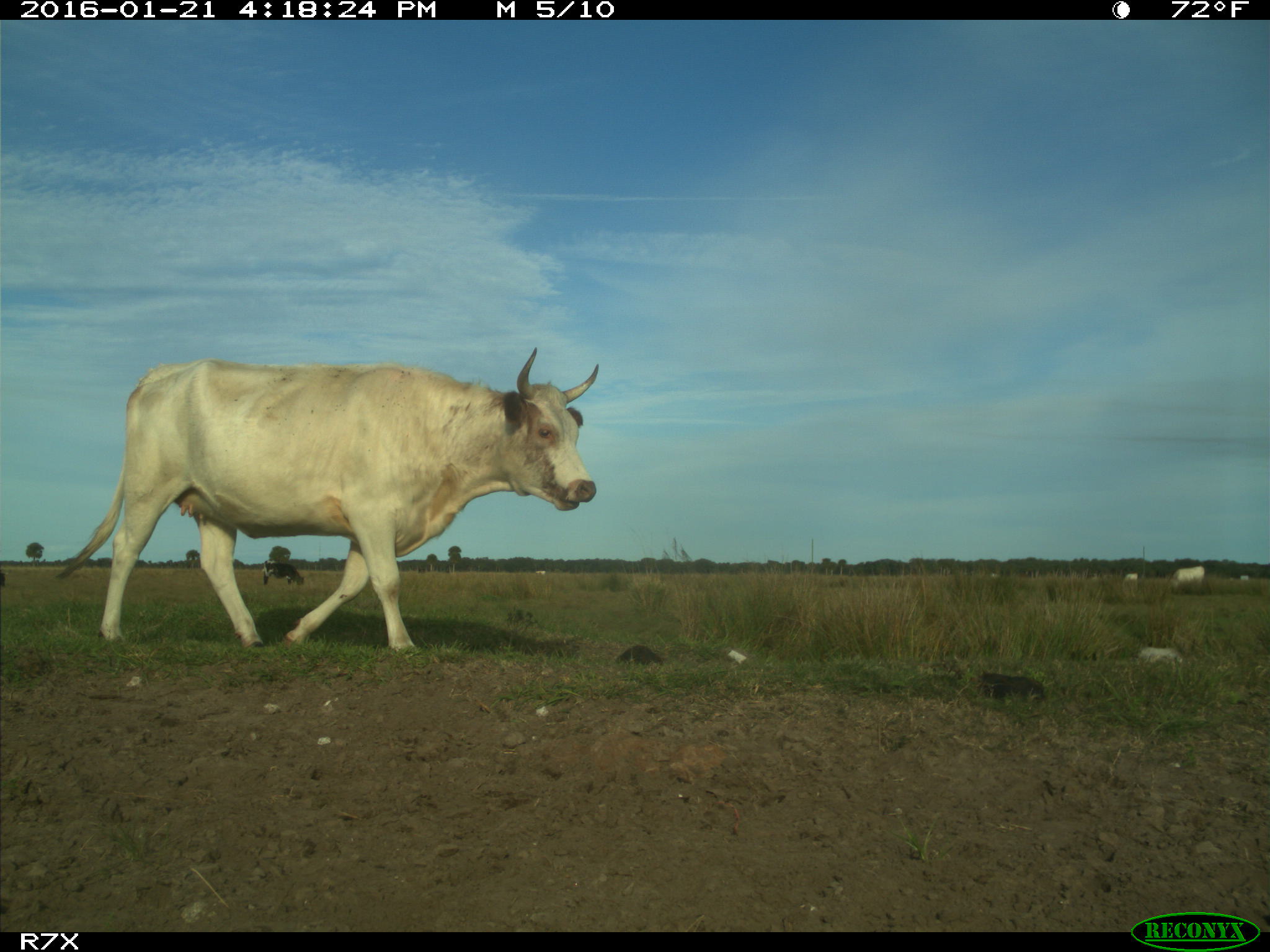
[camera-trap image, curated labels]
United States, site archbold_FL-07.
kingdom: Animalia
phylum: Chordata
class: Mammalia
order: Artiodactyla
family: Bovidae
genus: Bos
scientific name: Bos taurus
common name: domestic cow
Bos taurus (domestic cow).